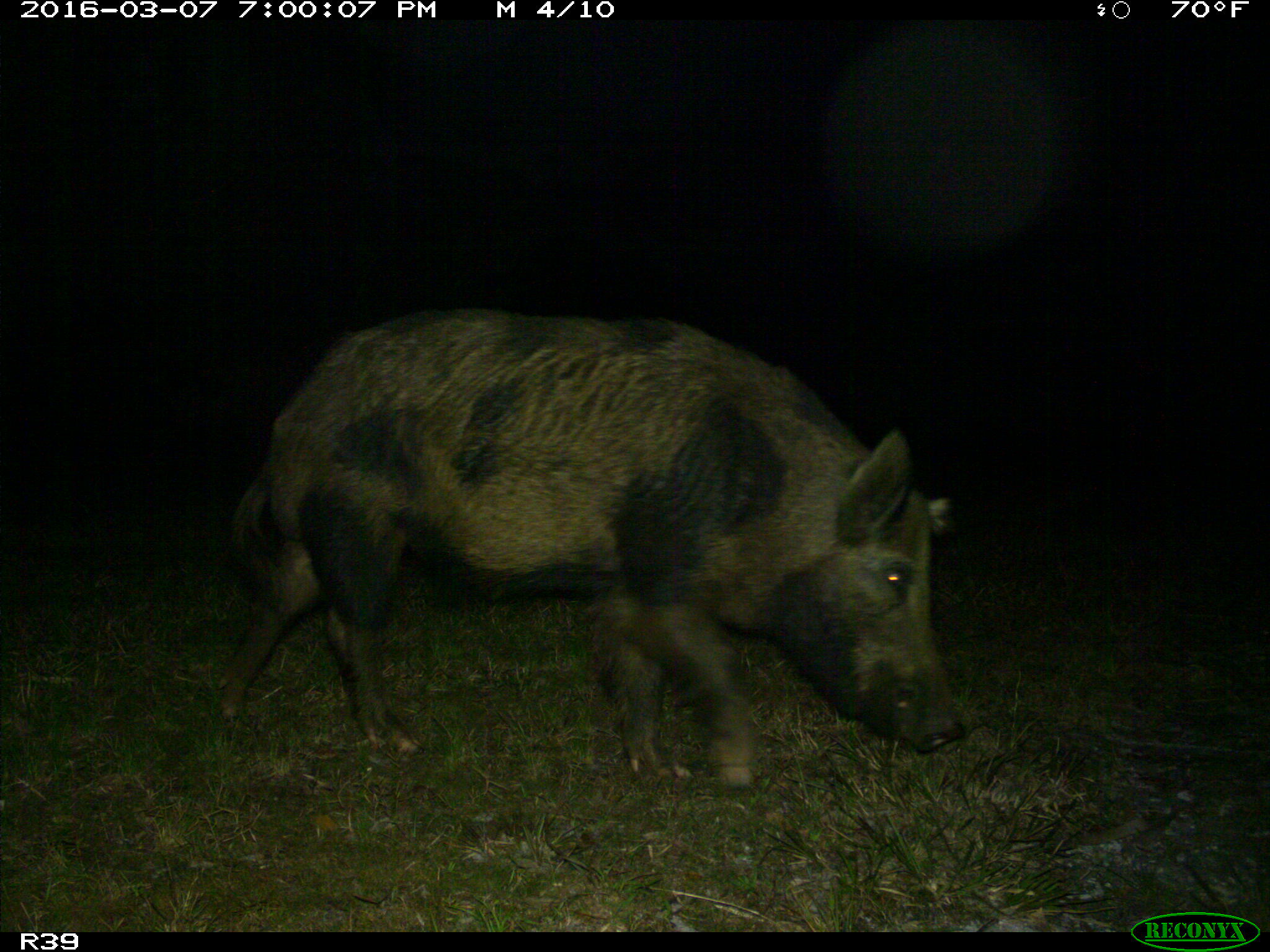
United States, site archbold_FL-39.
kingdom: Animalia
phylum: Chordata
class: Mammalia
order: Artiodactyla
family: Suidae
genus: Sus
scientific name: Sus scrofa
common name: wild boar